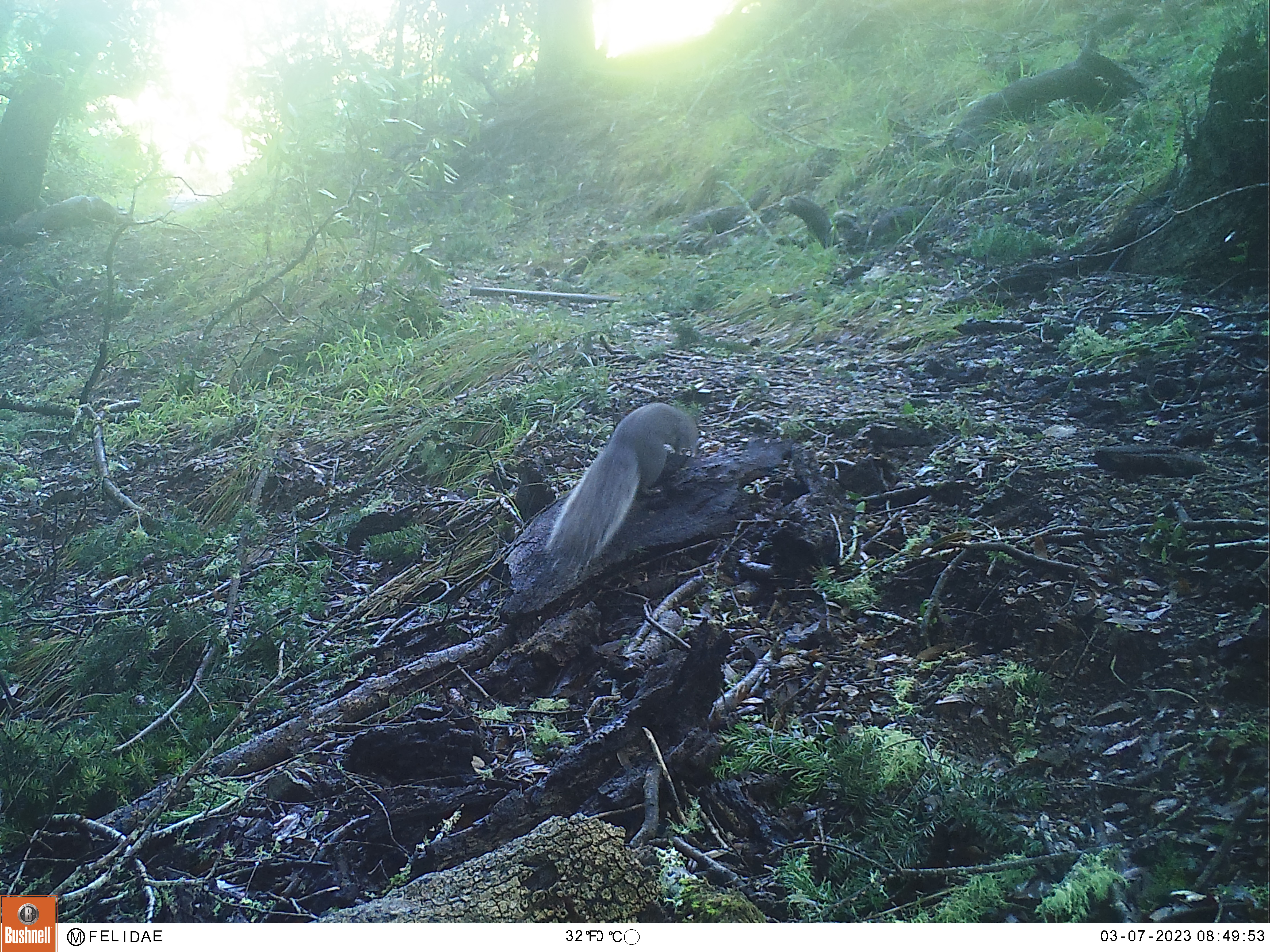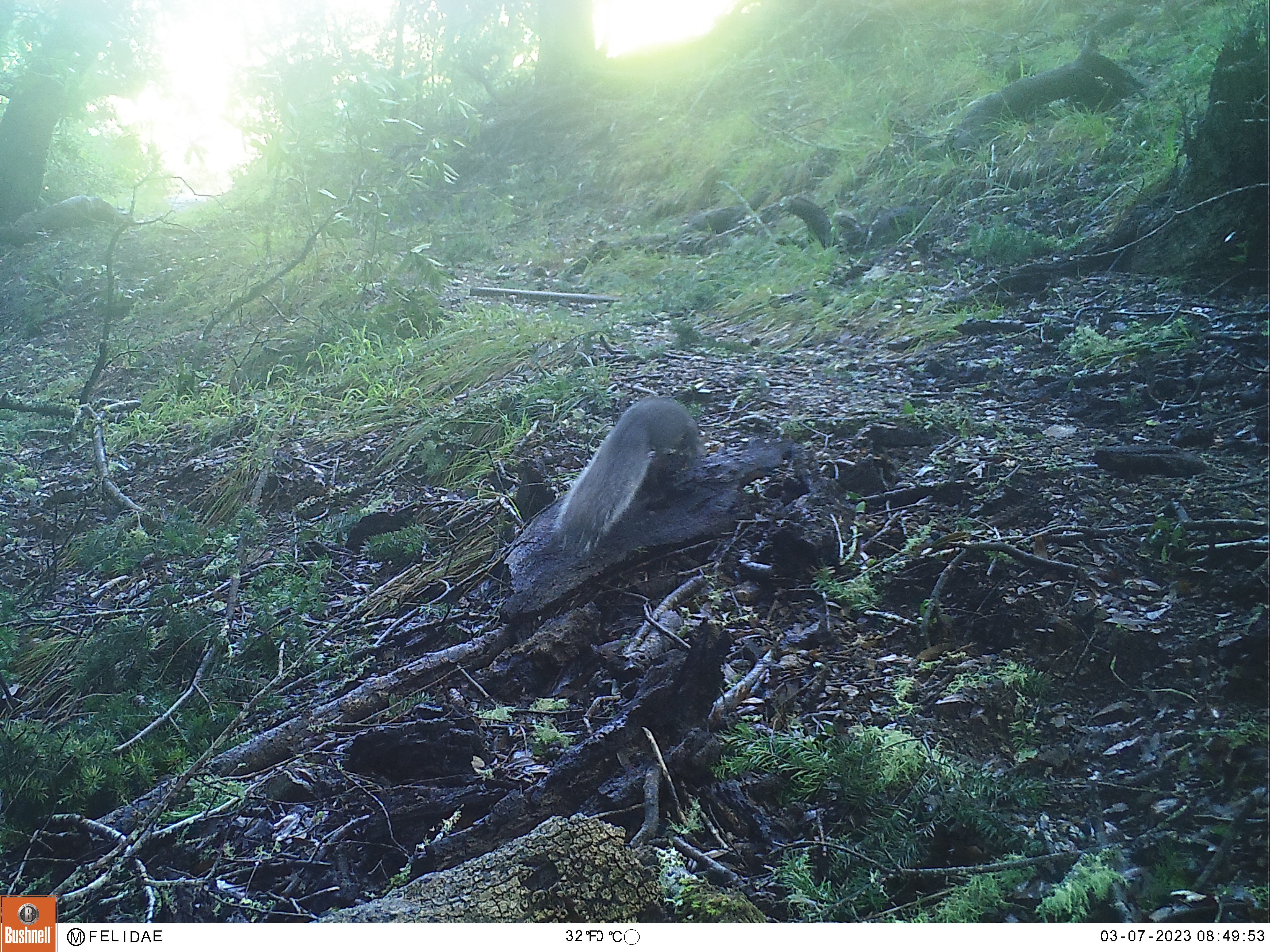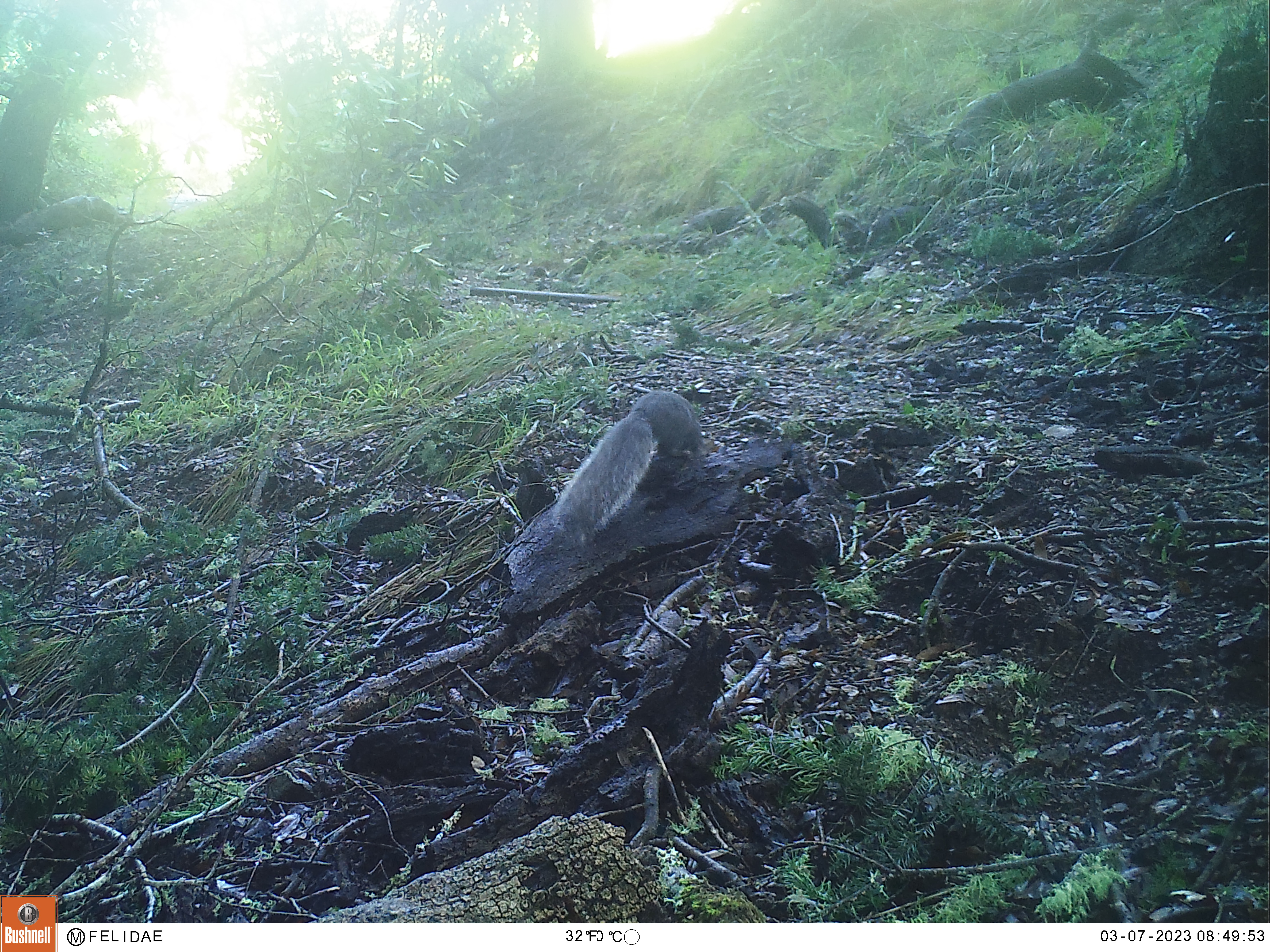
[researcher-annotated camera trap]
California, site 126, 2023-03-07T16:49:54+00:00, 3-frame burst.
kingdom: Animalia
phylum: Chordata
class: Mammalia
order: Rodentia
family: Sciuridae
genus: Sciurus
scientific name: Sciurus griseus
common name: western gray squirrel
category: western grey squirrel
Western grey squirrel (western gray squirrel) (Sciurus griseus).